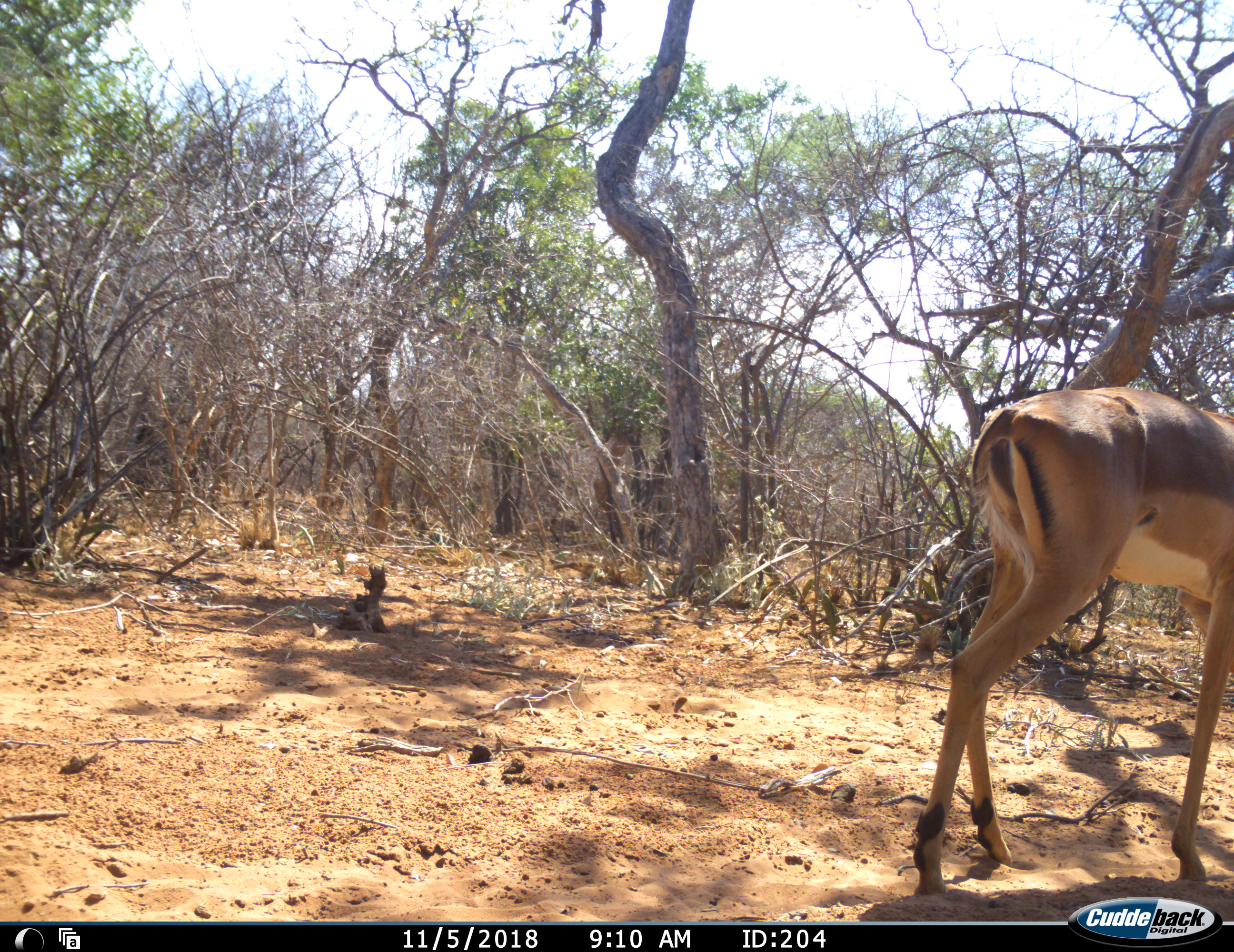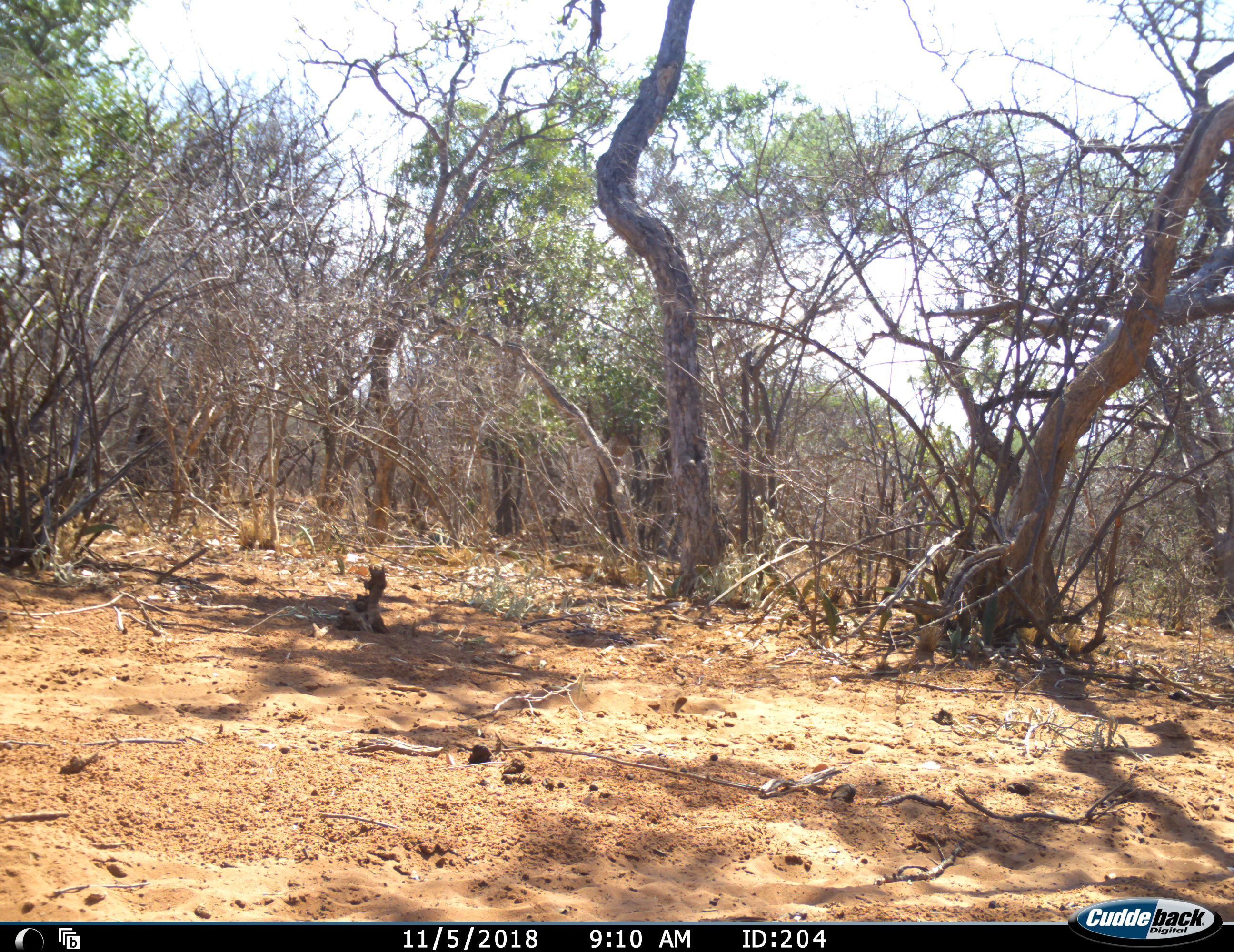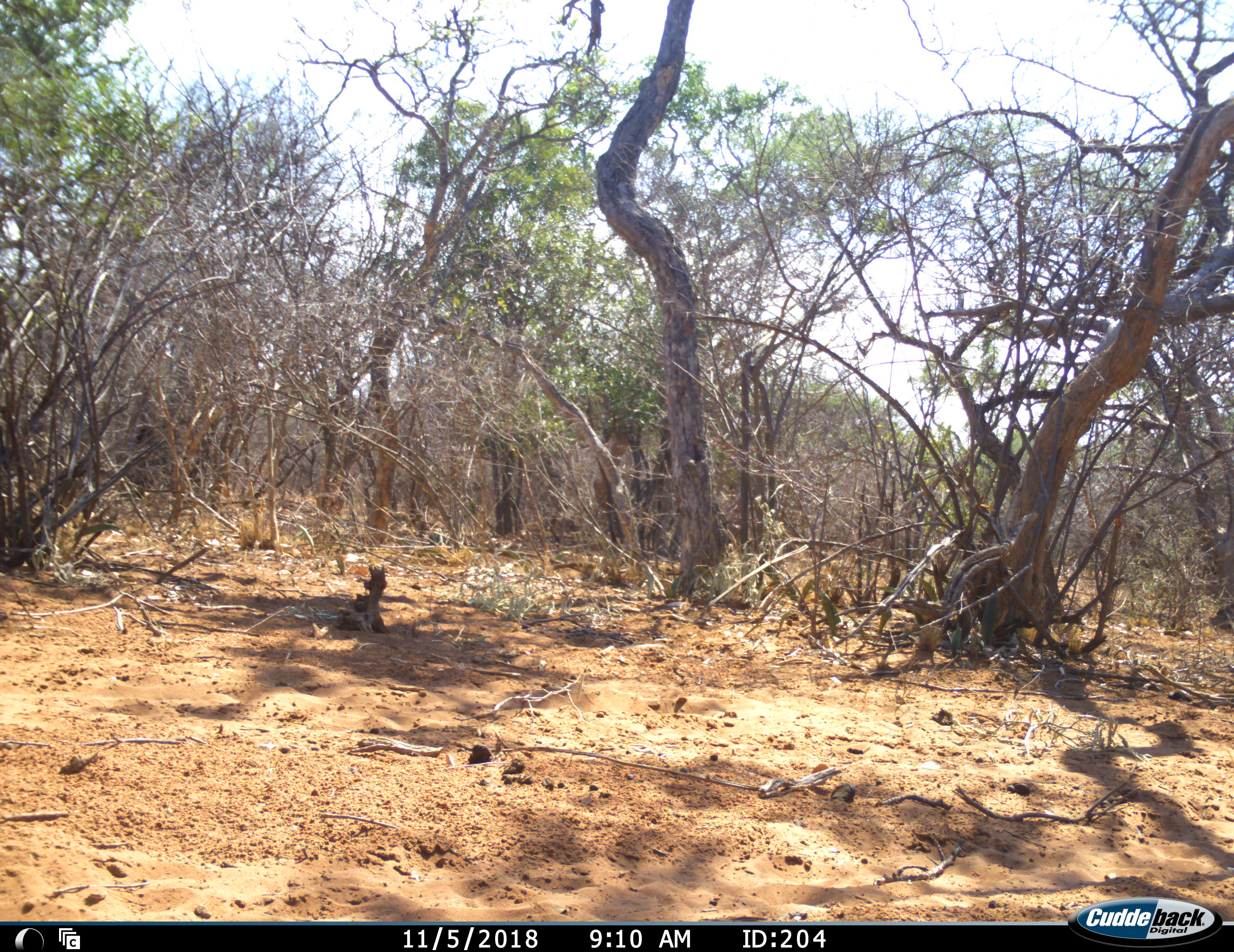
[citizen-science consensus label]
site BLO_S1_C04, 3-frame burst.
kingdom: Animalia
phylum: Chordata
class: Mammalia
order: Artiodactyla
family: Bovidae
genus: Aepyceros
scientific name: Aepyceros melampus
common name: impala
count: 1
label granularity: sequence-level